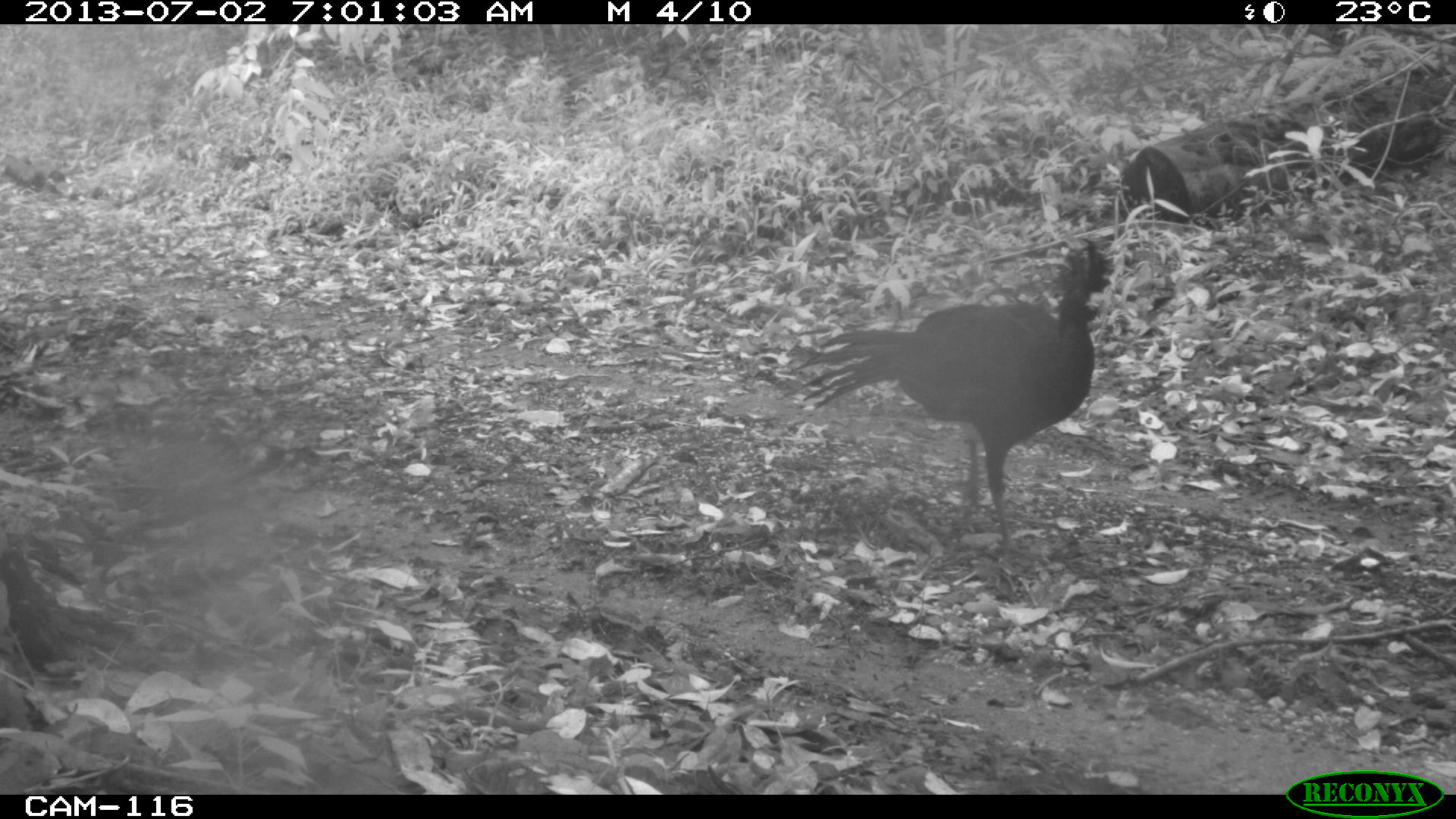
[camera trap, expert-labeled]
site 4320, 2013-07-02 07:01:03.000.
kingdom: Animalia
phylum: Chordata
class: Aves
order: Galliformes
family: Cracidae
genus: Crax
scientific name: Crax rubra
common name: great curassow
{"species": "Crax rubra (great curassow)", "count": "2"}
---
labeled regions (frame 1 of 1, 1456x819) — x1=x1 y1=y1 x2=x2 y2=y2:
crax rubra: x1=793 y1=238 x2=1114 y2=561